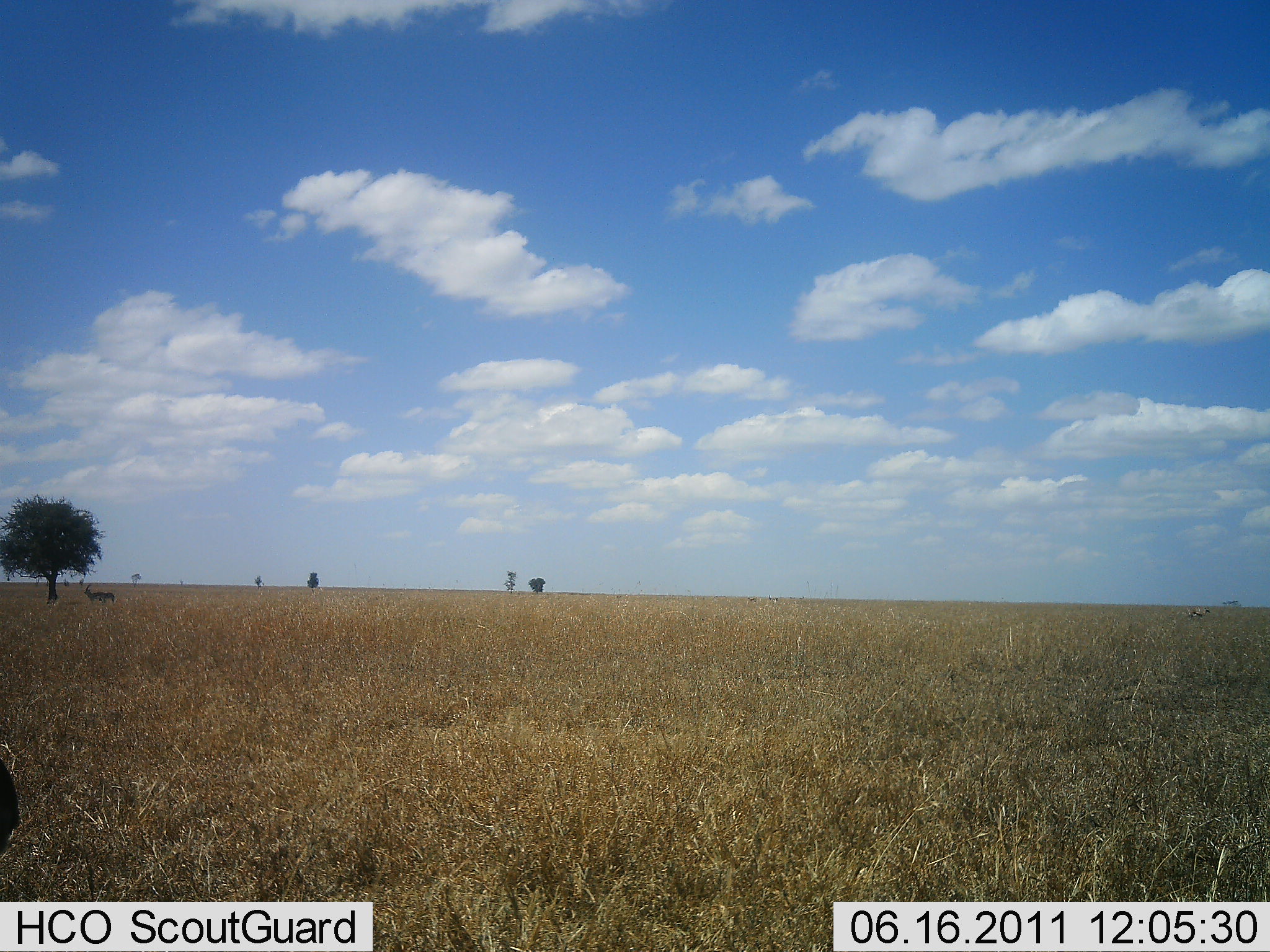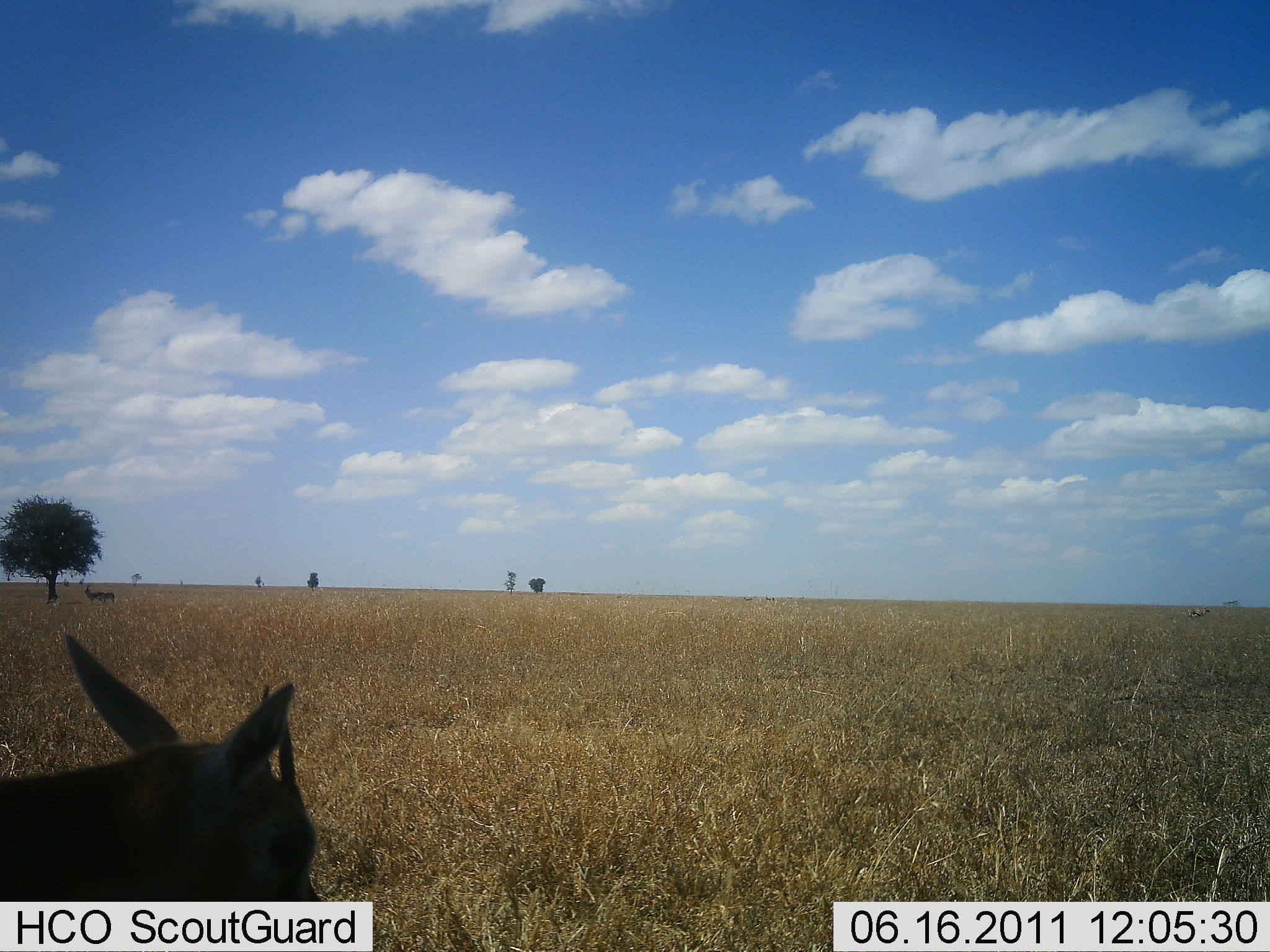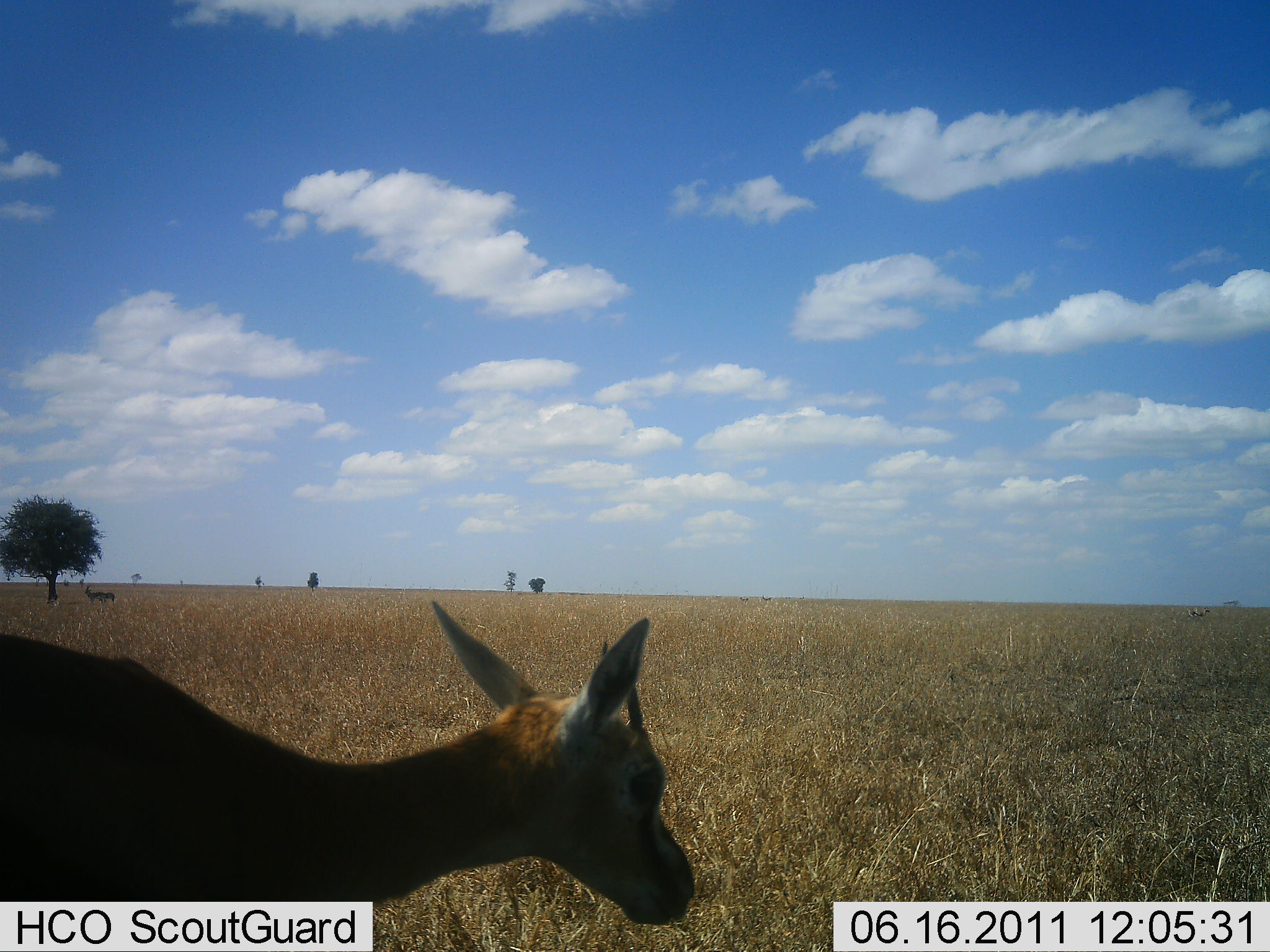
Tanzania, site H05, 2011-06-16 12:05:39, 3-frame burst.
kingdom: Animalia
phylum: Chordata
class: Mammalia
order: Artiodactyla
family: Bovidae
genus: Eudorcas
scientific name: Eudorcas thomsonii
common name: thomson's gazelle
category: gazellethomsons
Gazellethomsons (thomson's gazelle) (Eudorcas thomsonii), count 1. Behavior (volunteer vote fractions): standing 17%, resting 0%, moving 92%, interacting 0%. Young present (vote fraction): 0%. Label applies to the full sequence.